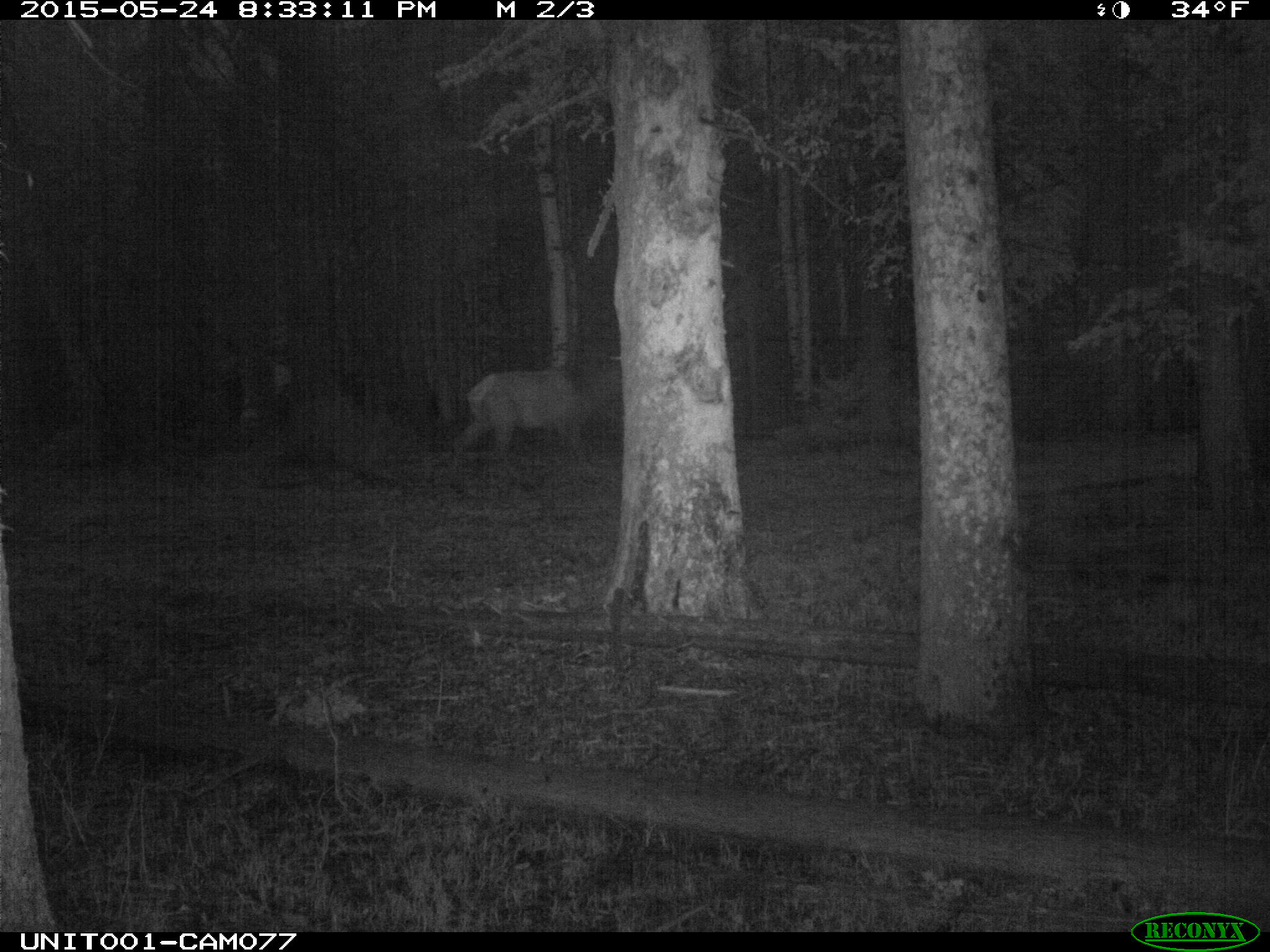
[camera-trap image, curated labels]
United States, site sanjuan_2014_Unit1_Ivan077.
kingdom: Animalia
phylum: Chordata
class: Mammalia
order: Artiodactyla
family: Cervidae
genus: Cervus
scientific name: Cervus elaphus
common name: red deer